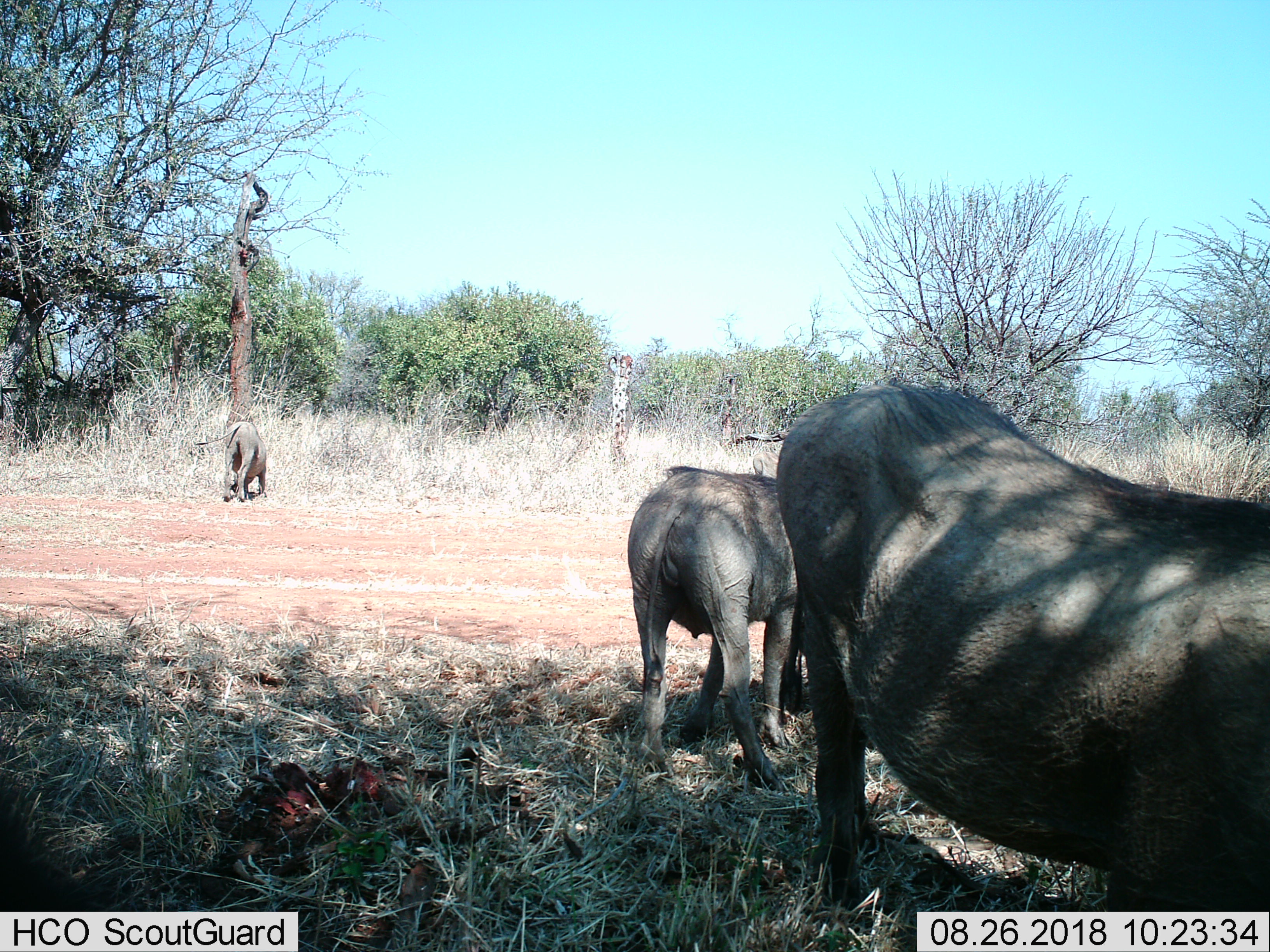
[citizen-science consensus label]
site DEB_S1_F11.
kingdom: Animalia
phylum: Chordata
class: Mammalia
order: Artiodactyla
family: Suidae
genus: Phacochoerus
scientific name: Phacochoerus africanus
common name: warthog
Warthog (Phacochoerus africanus), count 3. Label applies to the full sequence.